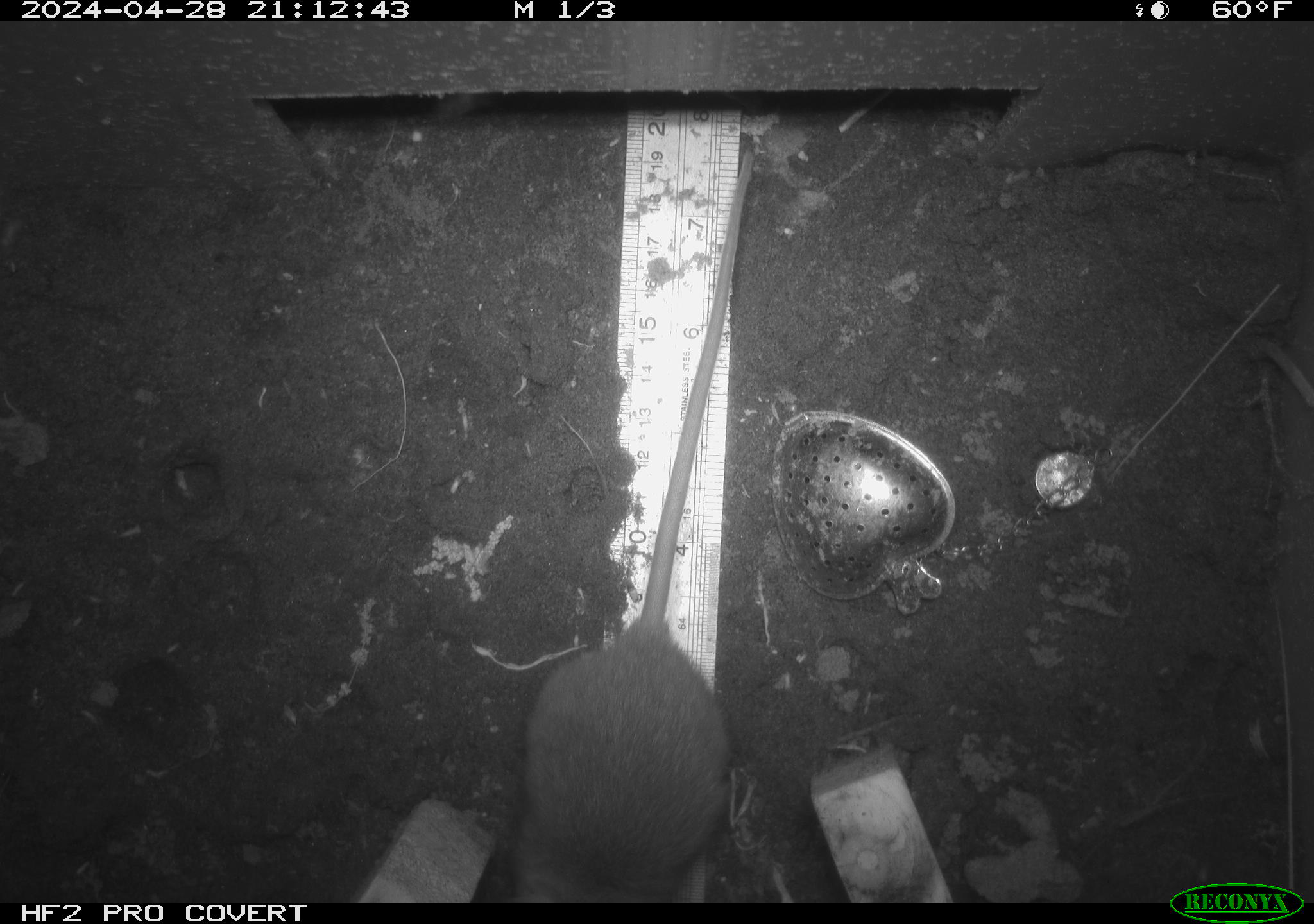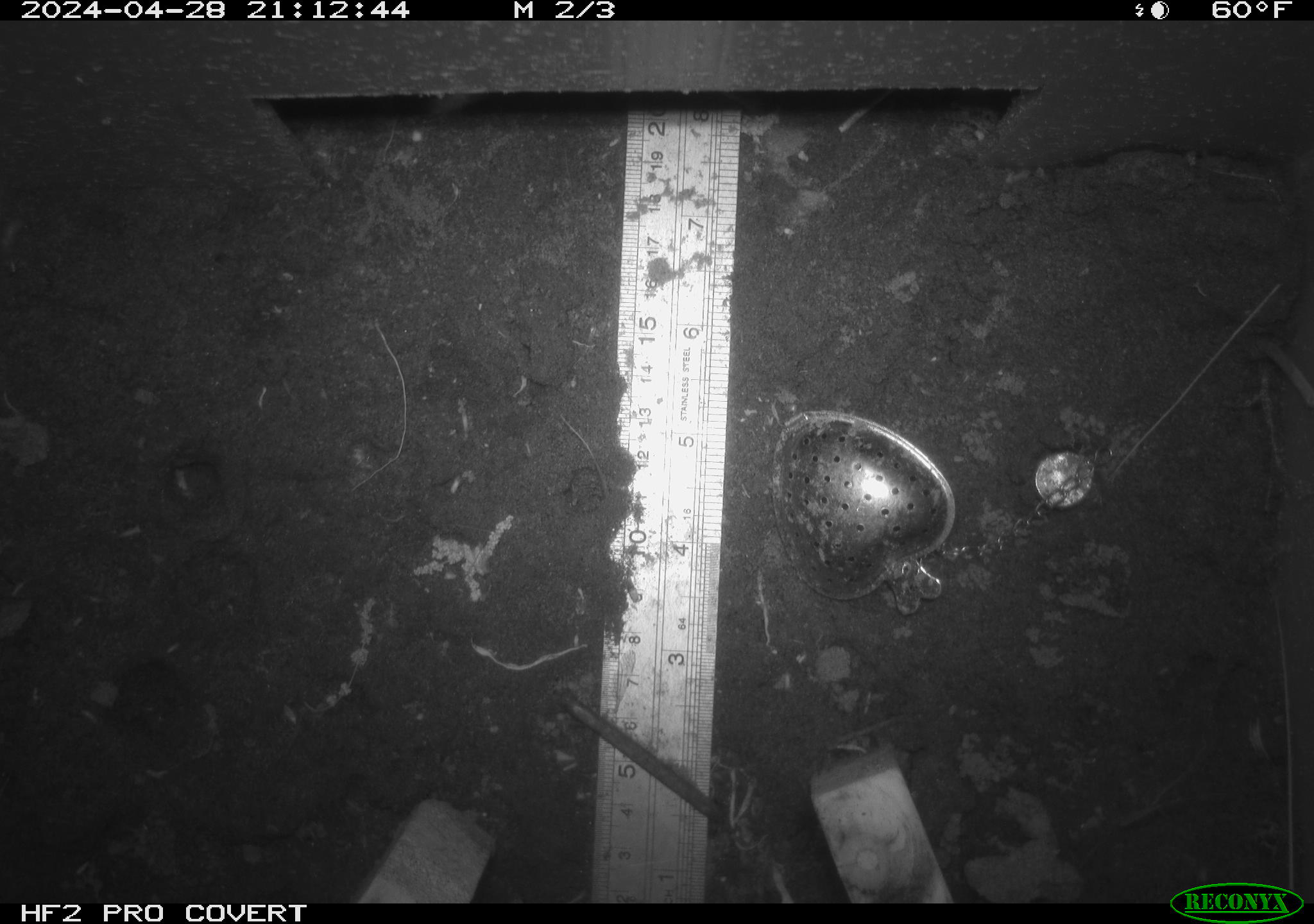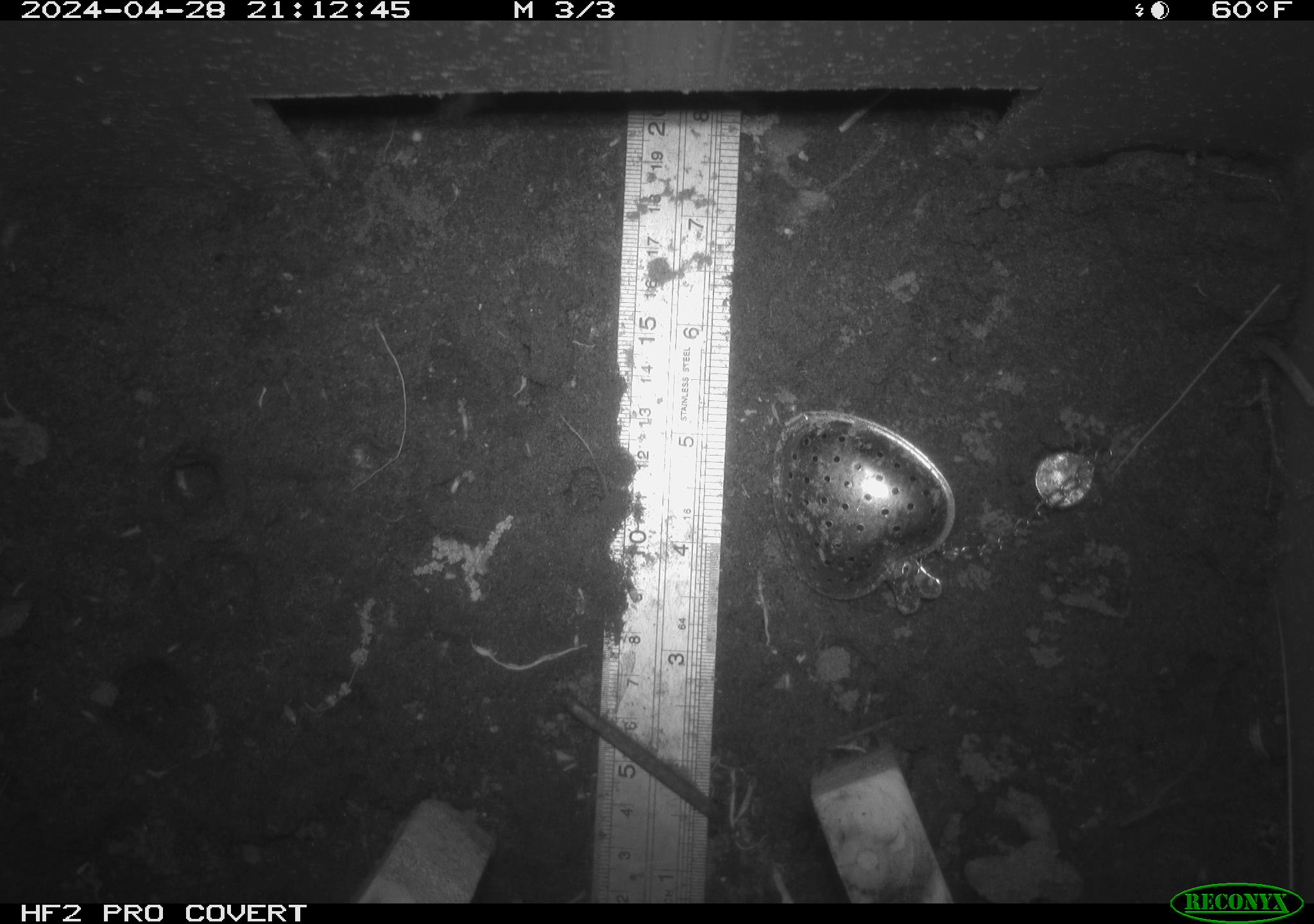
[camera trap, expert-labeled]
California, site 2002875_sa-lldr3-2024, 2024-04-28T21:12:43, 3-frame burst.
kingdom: Animalia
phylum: Chordata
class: Mammalia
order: Rodentia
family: Muridae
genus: Rattus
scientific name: Rattus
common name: rat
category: rattus species